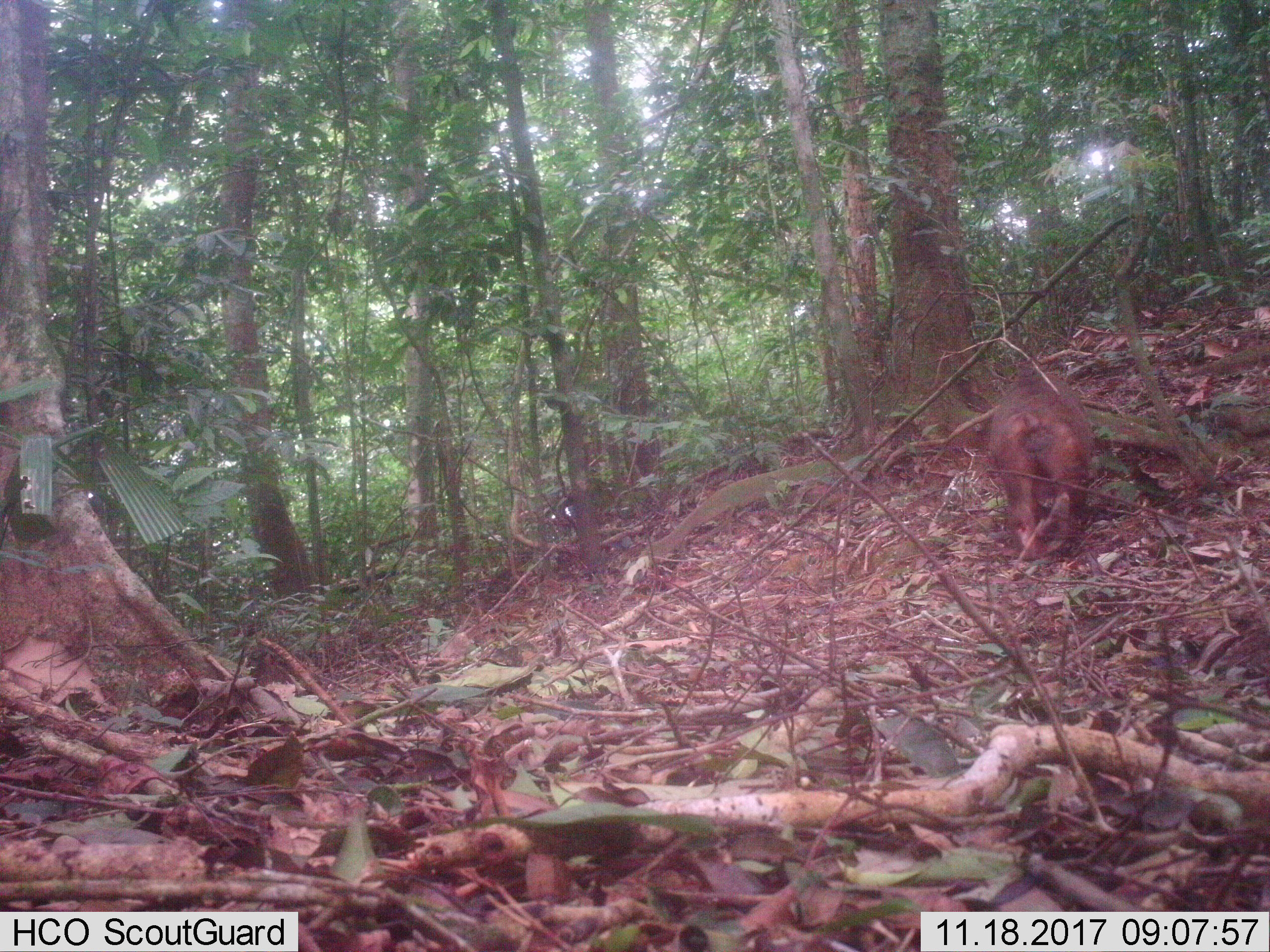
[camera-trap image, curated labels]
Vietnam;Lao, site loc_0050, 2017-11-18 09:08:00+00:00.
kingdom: Animalia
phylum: Chordata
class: Mammalia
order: Primates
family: Cercopithecidae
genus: Macaca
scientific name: Macaca arctoides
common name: stump-tailed macaque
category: stump tailed macaque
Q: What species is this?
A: Stump tailed macaque (stump-tailed macaque) (Macaca arctoides).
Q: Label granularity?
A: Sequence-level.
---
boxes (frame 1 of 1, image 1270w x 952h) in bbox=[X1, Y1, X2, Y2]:
stump tailed macaque: bbox=[988, 370, 1092, 562]